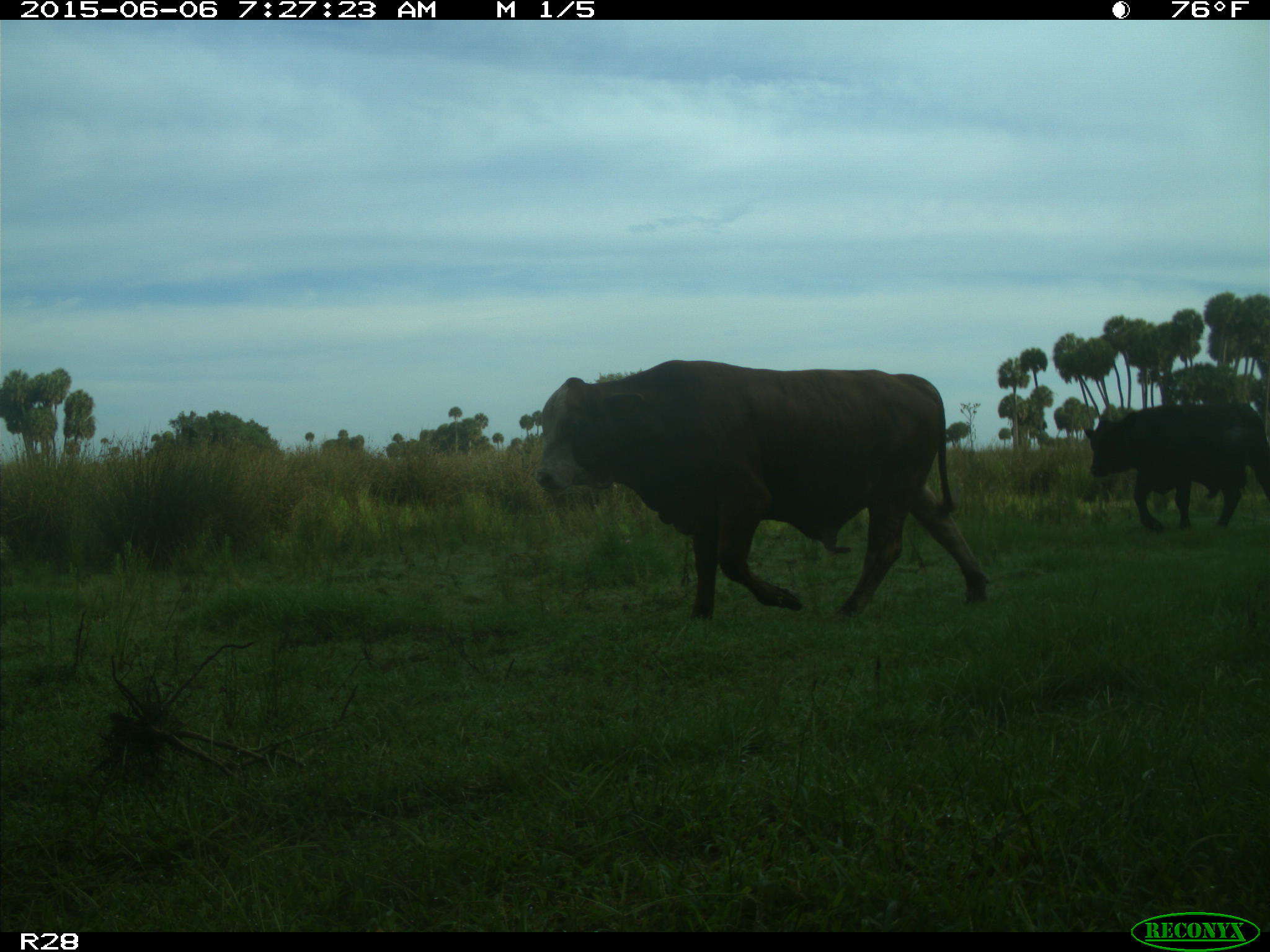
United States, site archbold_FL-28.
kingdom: Animalia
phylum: Chordata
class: Mammalia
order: Artiodactyla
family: Bovidae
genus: Bos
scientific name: Bos taurus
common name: domestic cow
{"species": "Bos taurus (domestic cow)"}